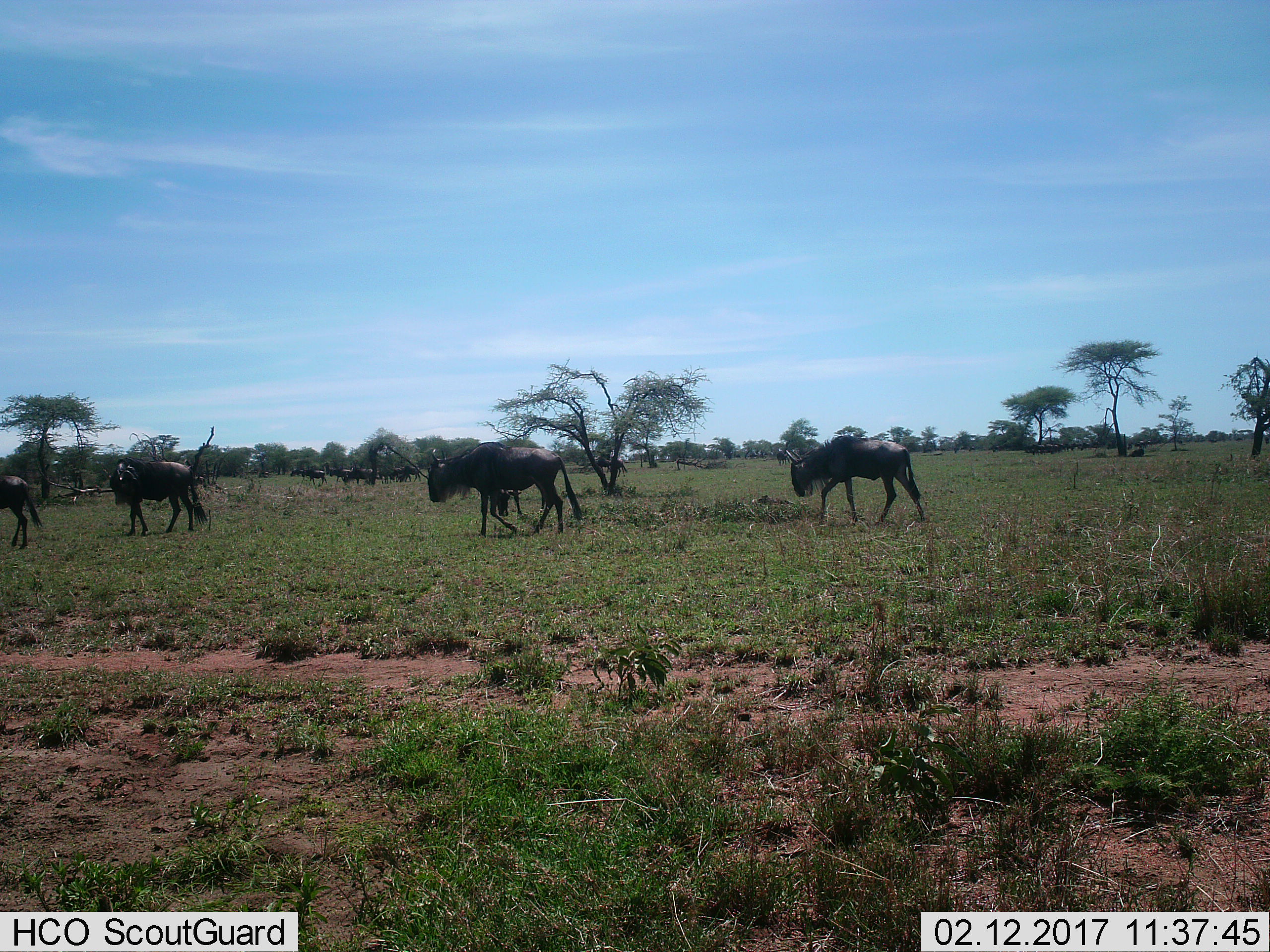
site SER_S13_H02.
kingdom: Animalia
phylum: Chordata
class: Mammalia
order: Artiodactyla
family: Bovidae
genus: Connochaetes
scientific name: Connochaetes taurinus taurinus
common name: blue wildebeest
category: wildebeestblue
Wildebeestblue (blue wildebeest) (Connochaetes taurinus taurinus), count 9. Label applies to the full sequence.